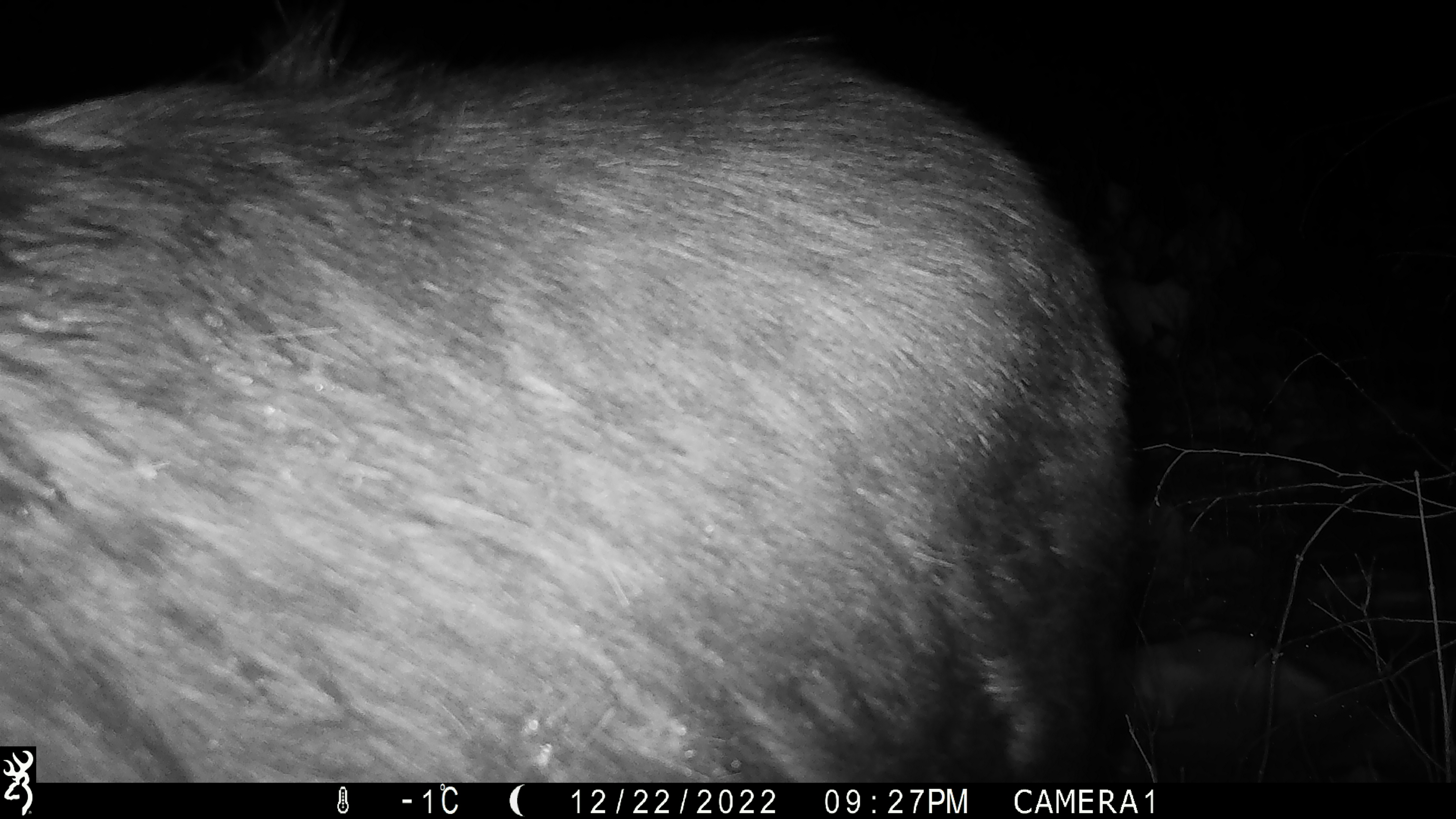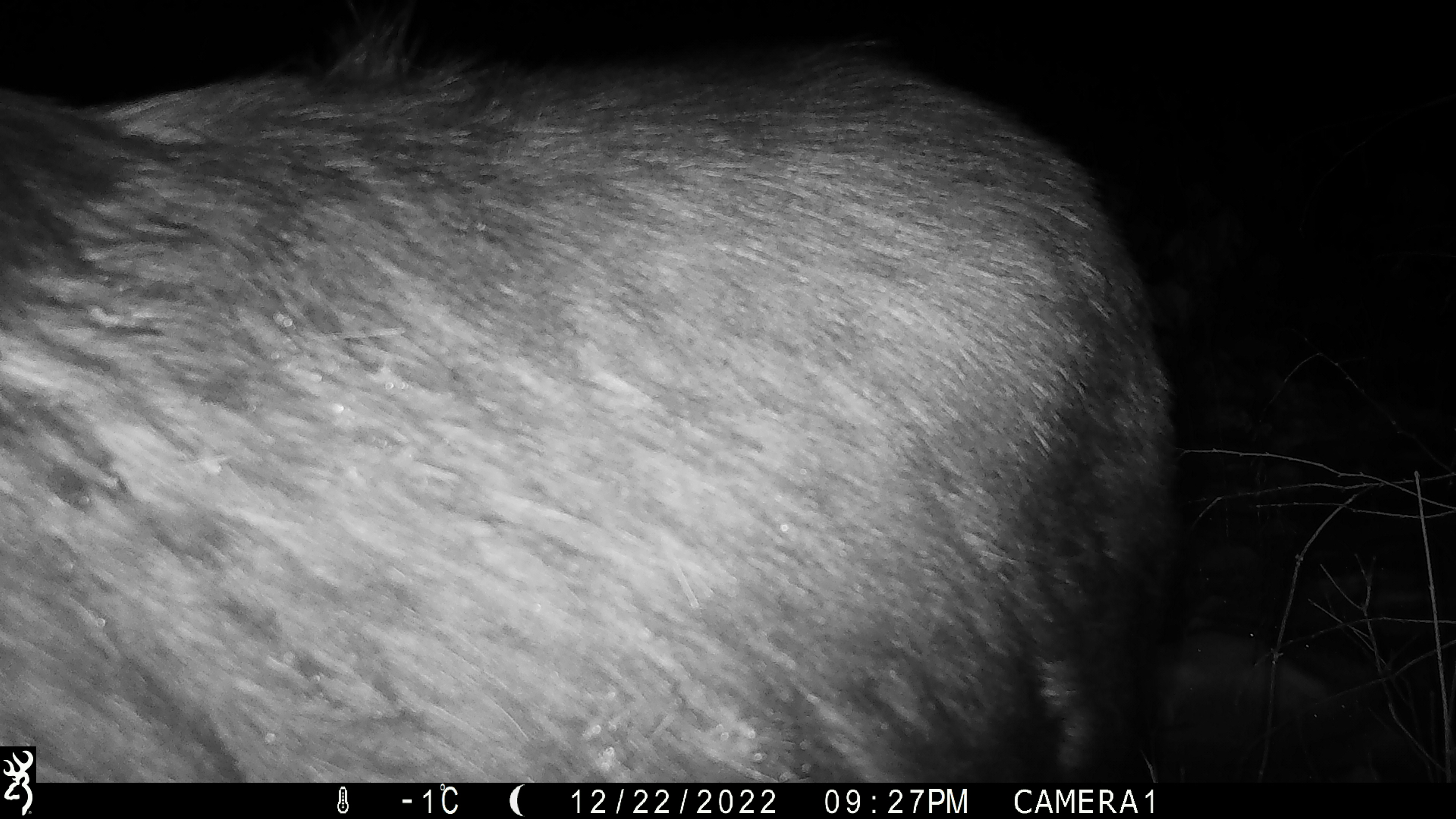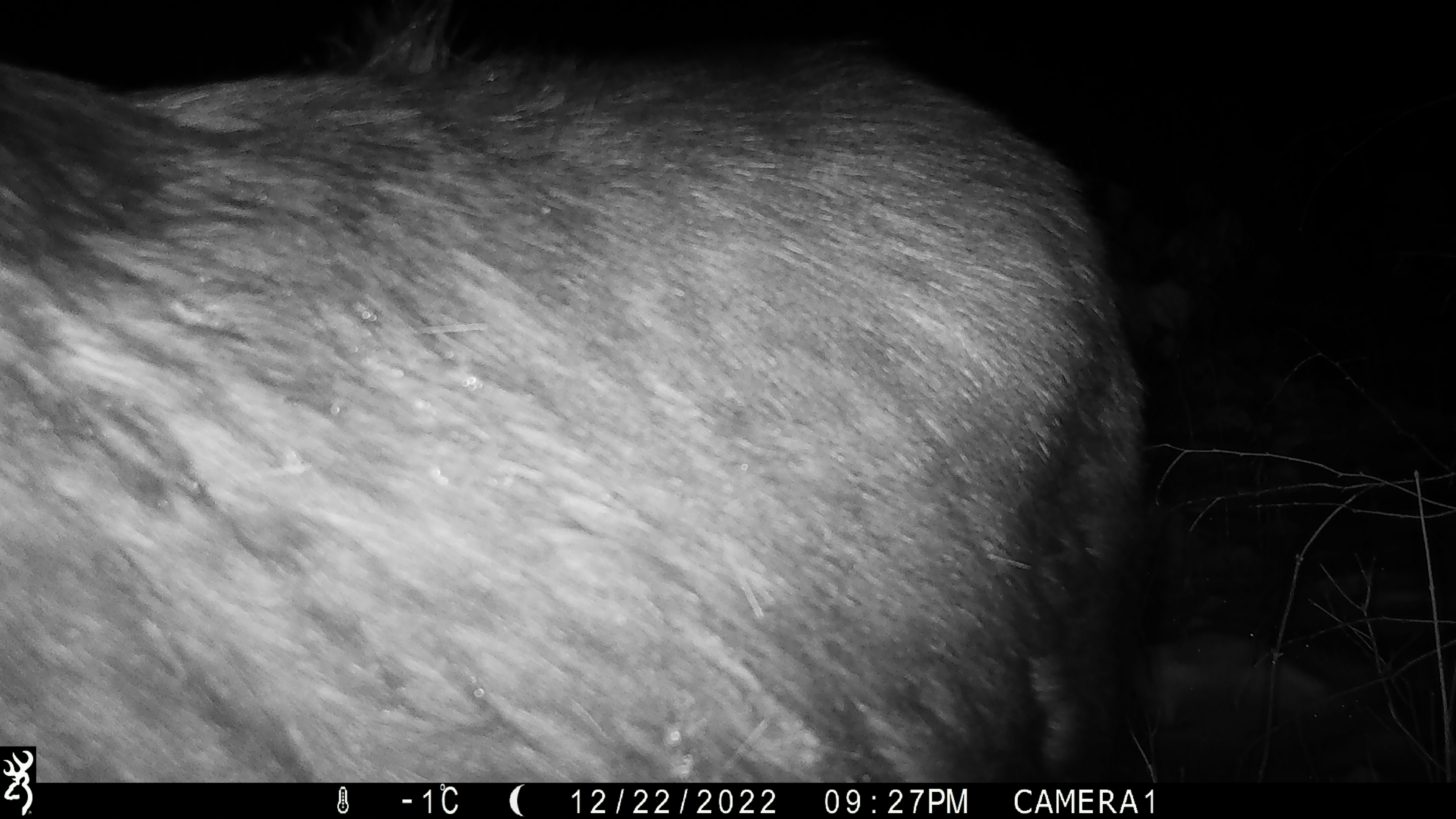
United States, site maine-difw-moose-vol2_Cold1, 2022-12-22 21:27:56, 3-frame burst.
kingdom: Animalia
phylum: Chordata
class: Mammalia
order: Artiodactyla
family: Cervidae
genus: Alces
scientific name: Alces alces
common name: moose